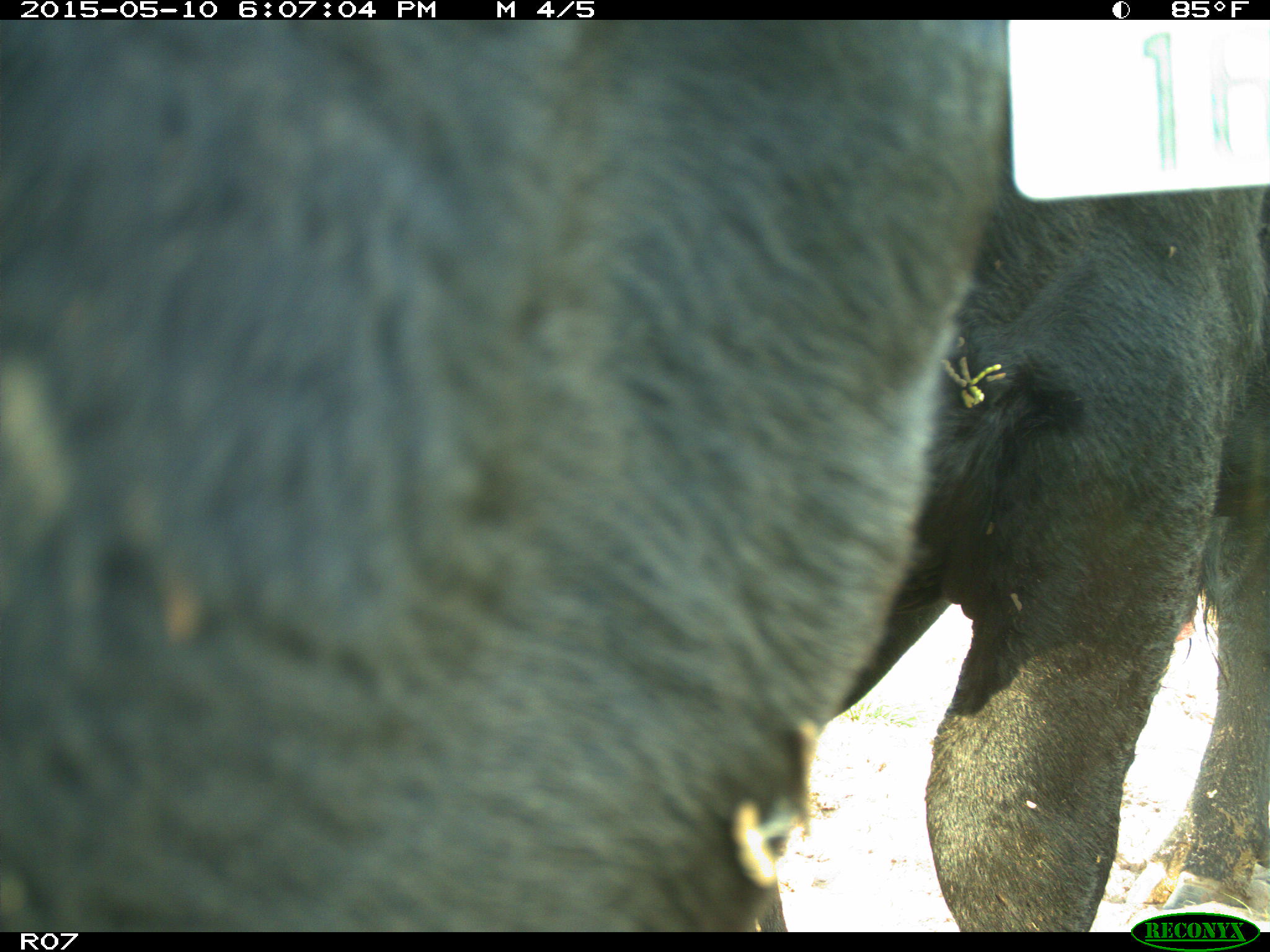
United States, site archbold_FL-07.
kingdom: Animalia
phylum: Chordata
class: Mammalia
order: Artiodactyla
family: Bovidae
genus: Bos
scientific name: Bos taurus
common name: domestic cow